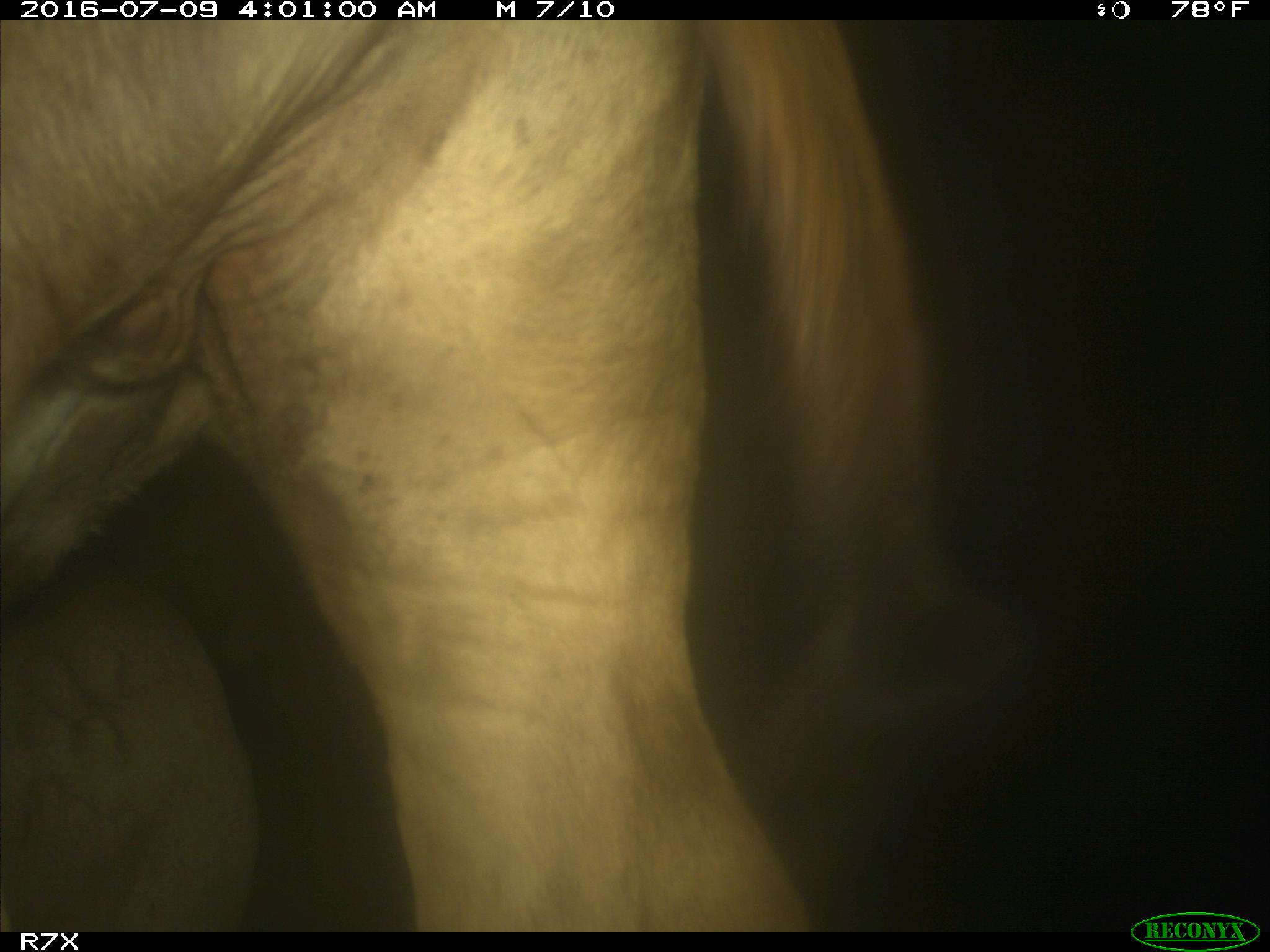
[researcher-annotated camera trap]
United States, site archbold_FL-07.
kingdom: Animalia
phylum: Chordata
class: Mammalia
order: Artiodactyla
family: Bovidae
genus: Bos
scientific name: Bos taurus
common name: domestic cow